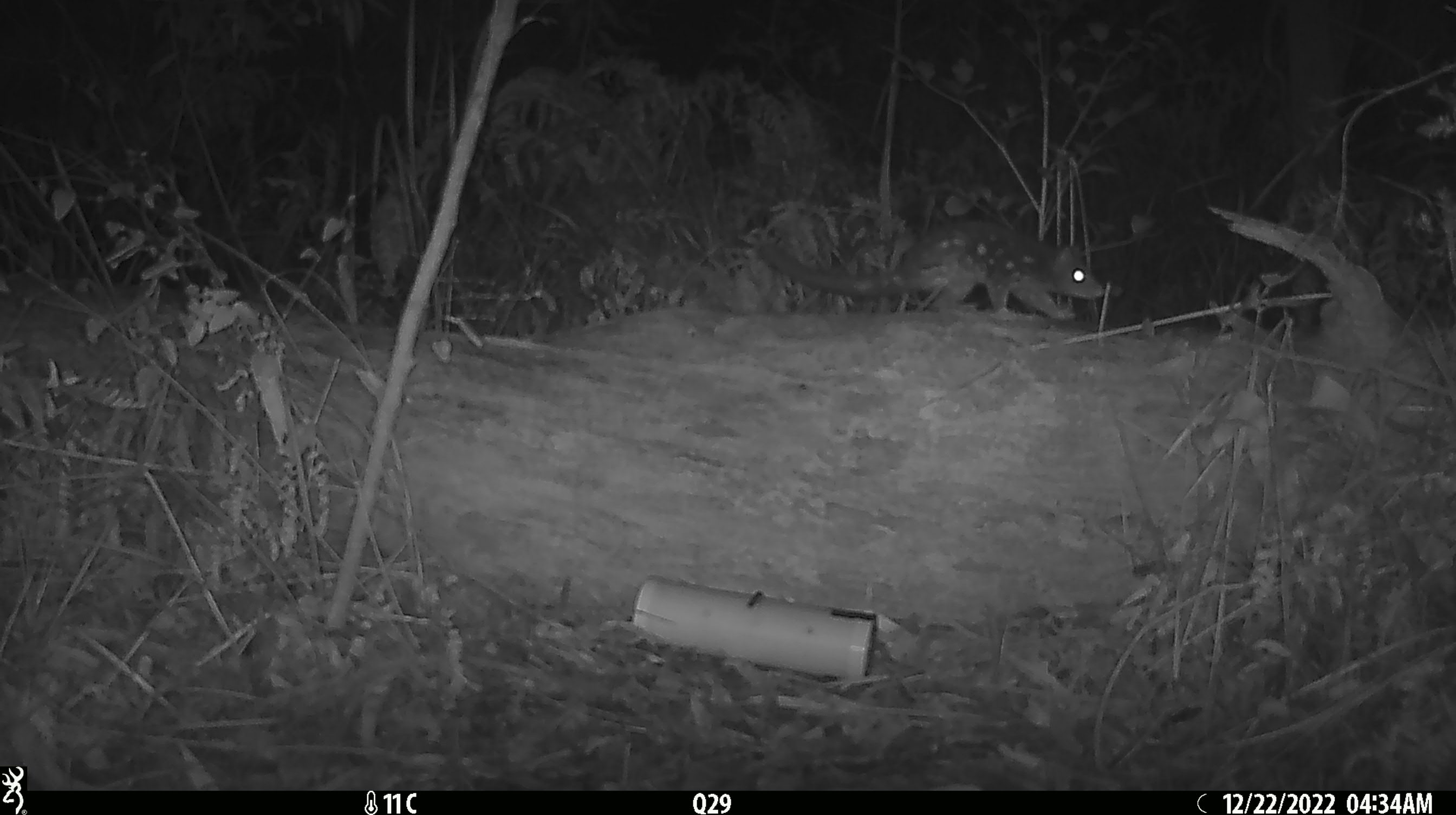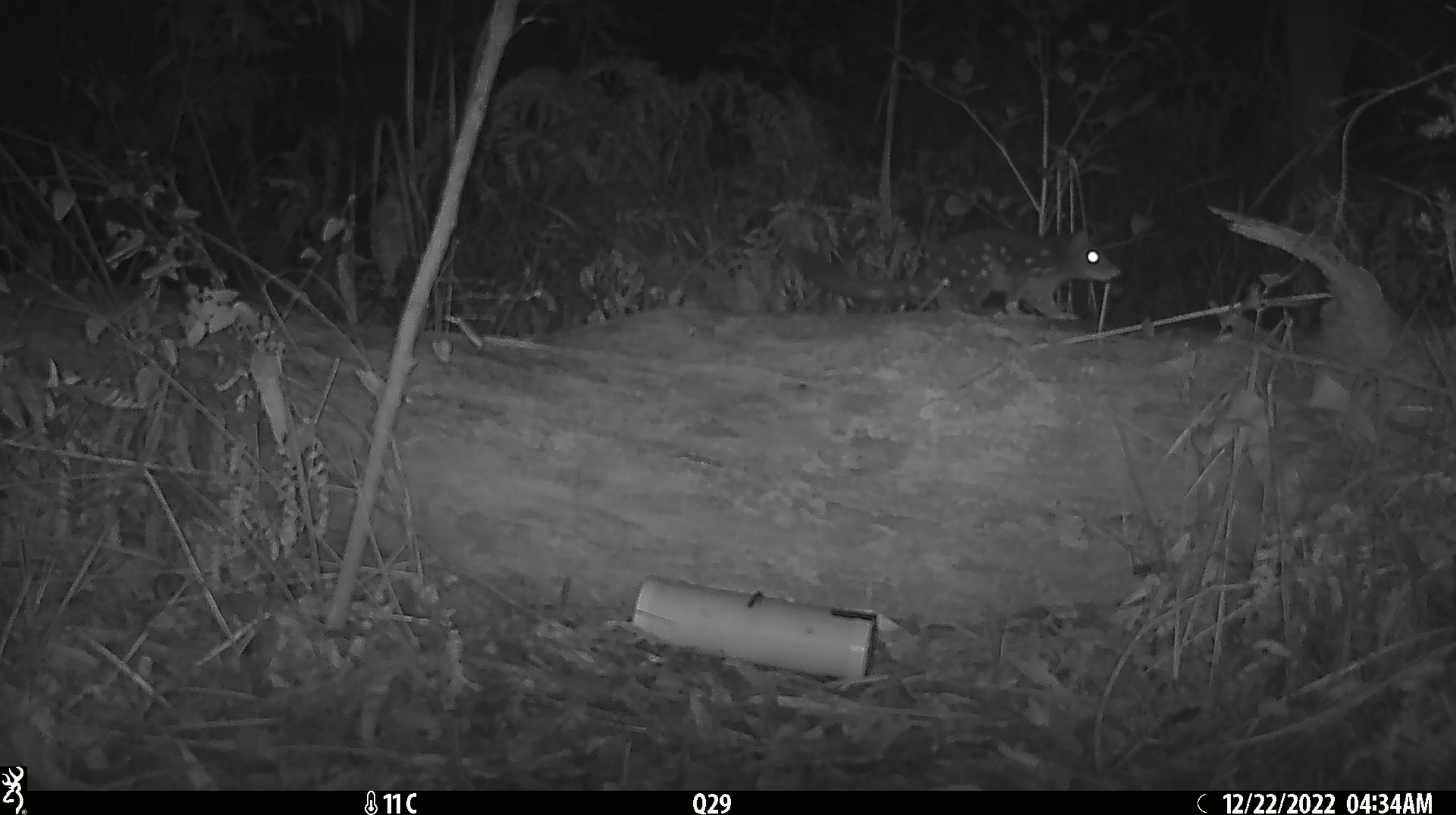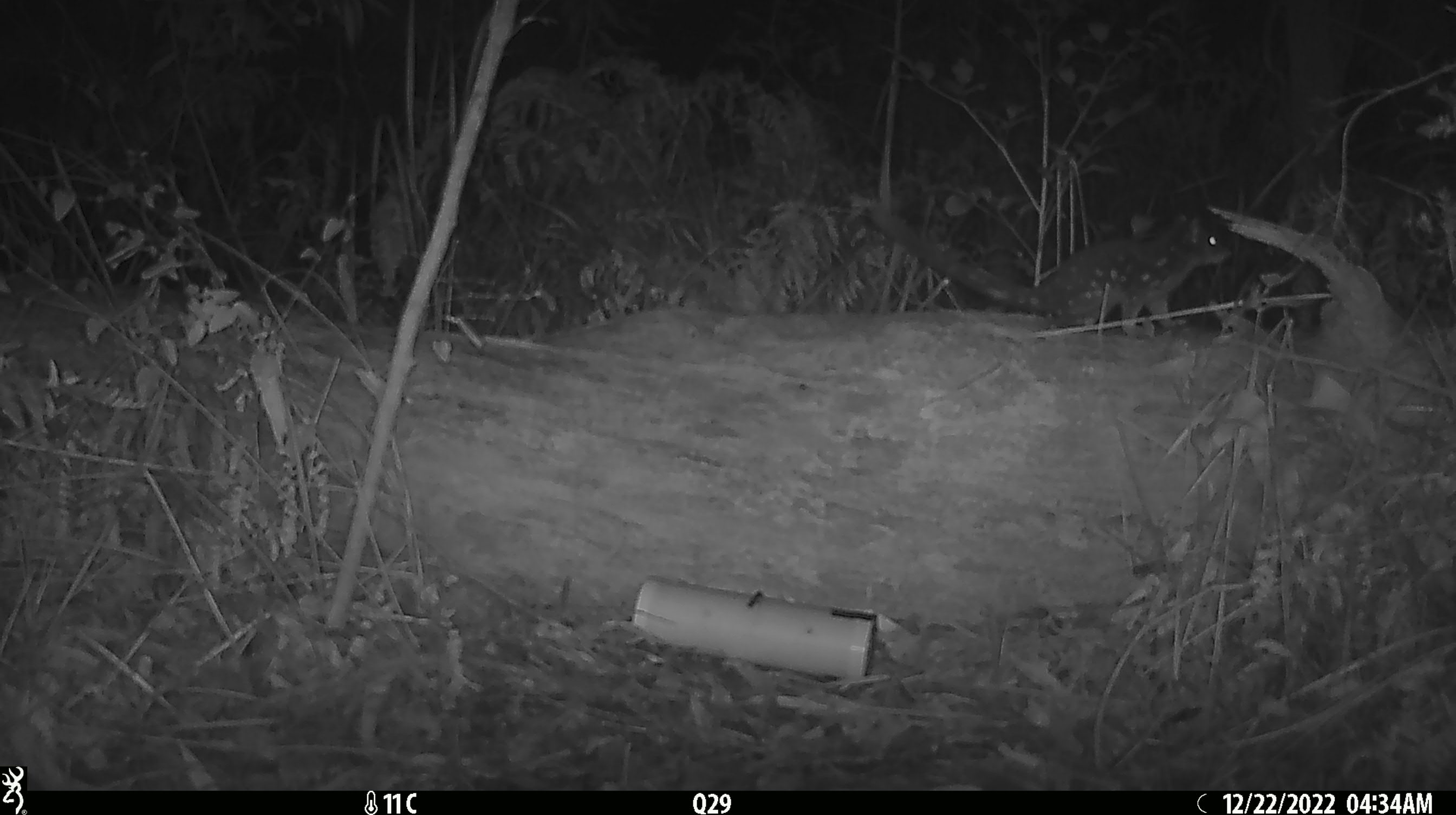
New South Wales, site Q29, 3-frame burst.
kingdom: Animalia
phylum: Chordata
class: Mammalia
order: Dasyuromorphia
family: Dasyuridae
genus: Dasyurus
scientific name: Dasyurus maculatus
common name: spotted-tailed quoll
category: quoll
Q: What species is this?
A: Quoll (spotted-tailed quoll) (Dasyurus maculatus).